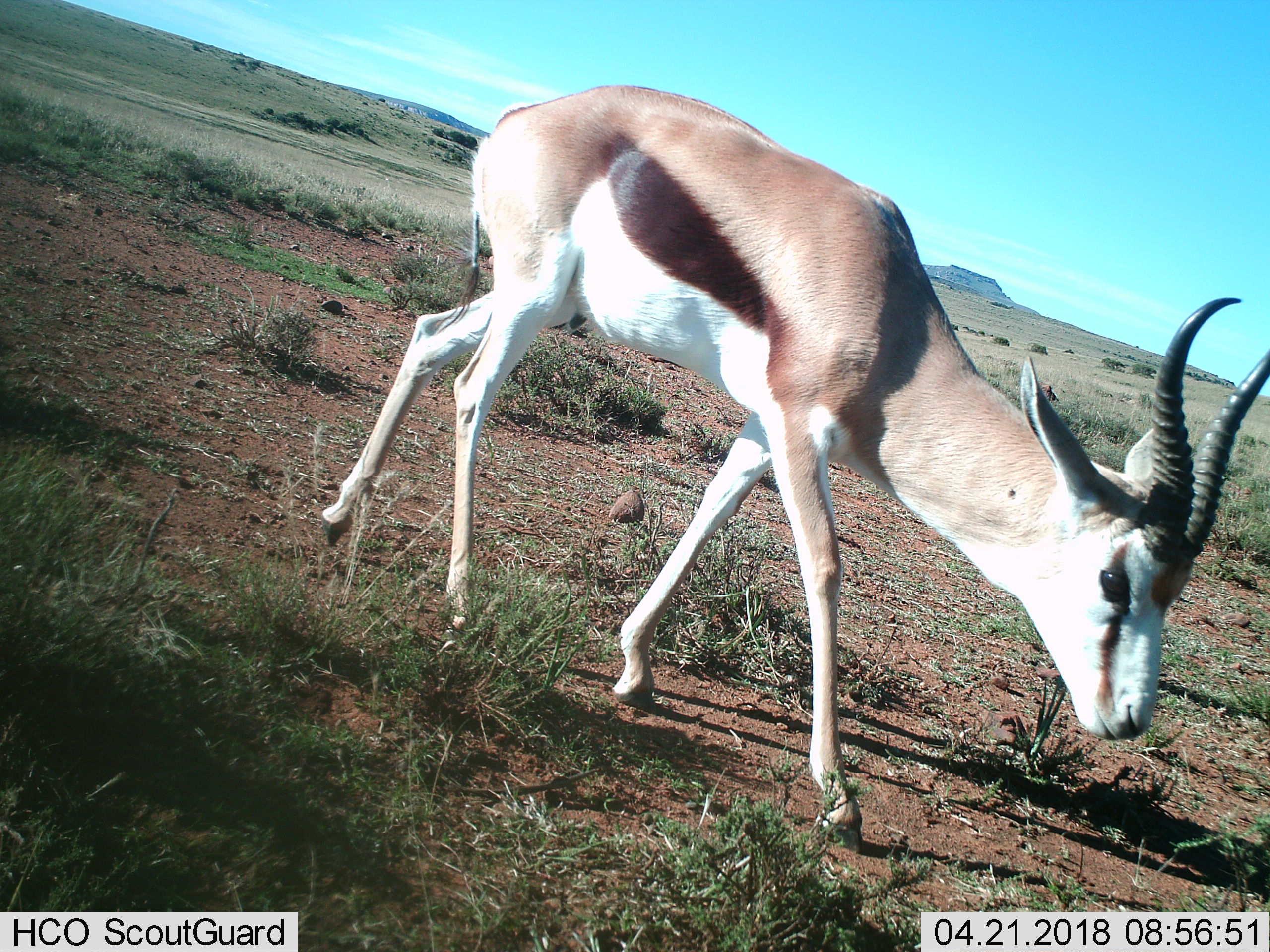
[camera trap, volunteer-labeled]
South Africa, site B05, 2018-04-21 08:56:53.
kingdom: Animalia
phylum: Chordata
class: Mammalia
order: Artiodactyla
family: Bovidae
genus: Antidorcas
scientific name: Antidorcas marsupialis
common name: springbok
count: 1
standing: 25%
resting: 0%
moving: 88%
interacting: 0%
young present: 0%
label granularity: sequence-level